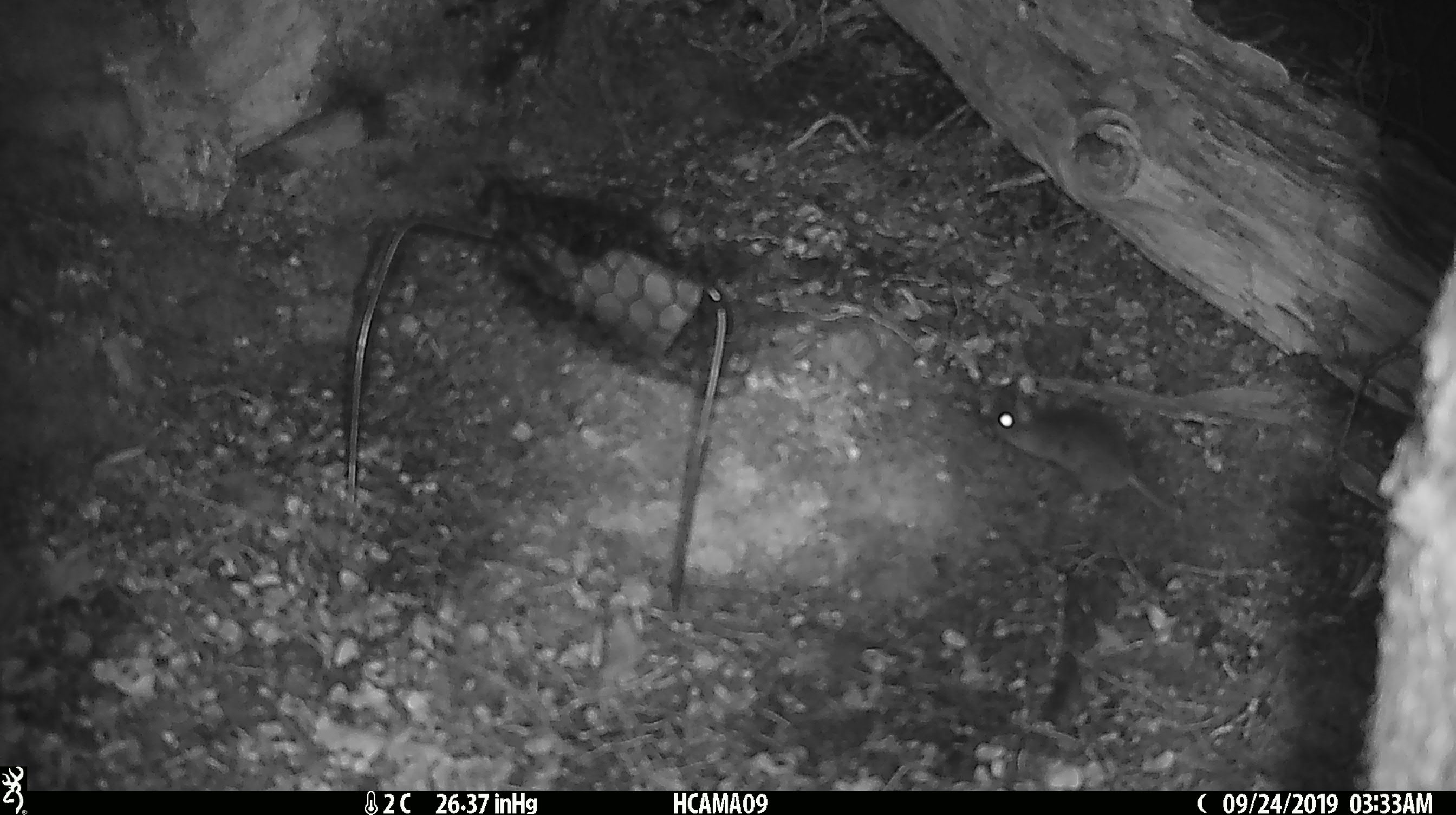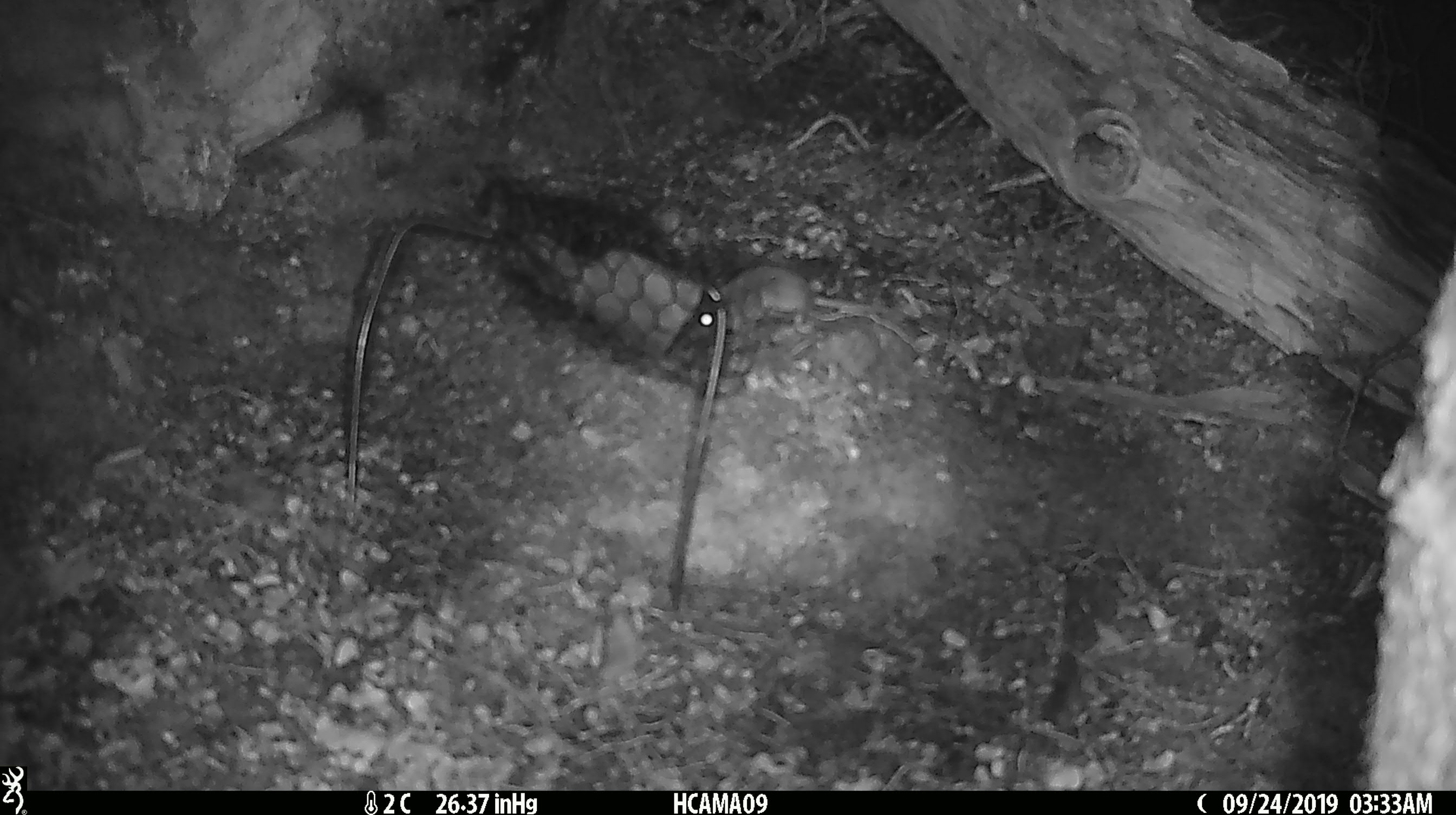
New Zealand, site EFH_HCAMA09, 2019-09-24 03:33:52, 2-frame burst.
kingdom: Animalia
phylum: Chordata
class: Mammalia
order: Rodentia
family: Muridae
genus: Mus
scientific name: Mus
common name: mouse